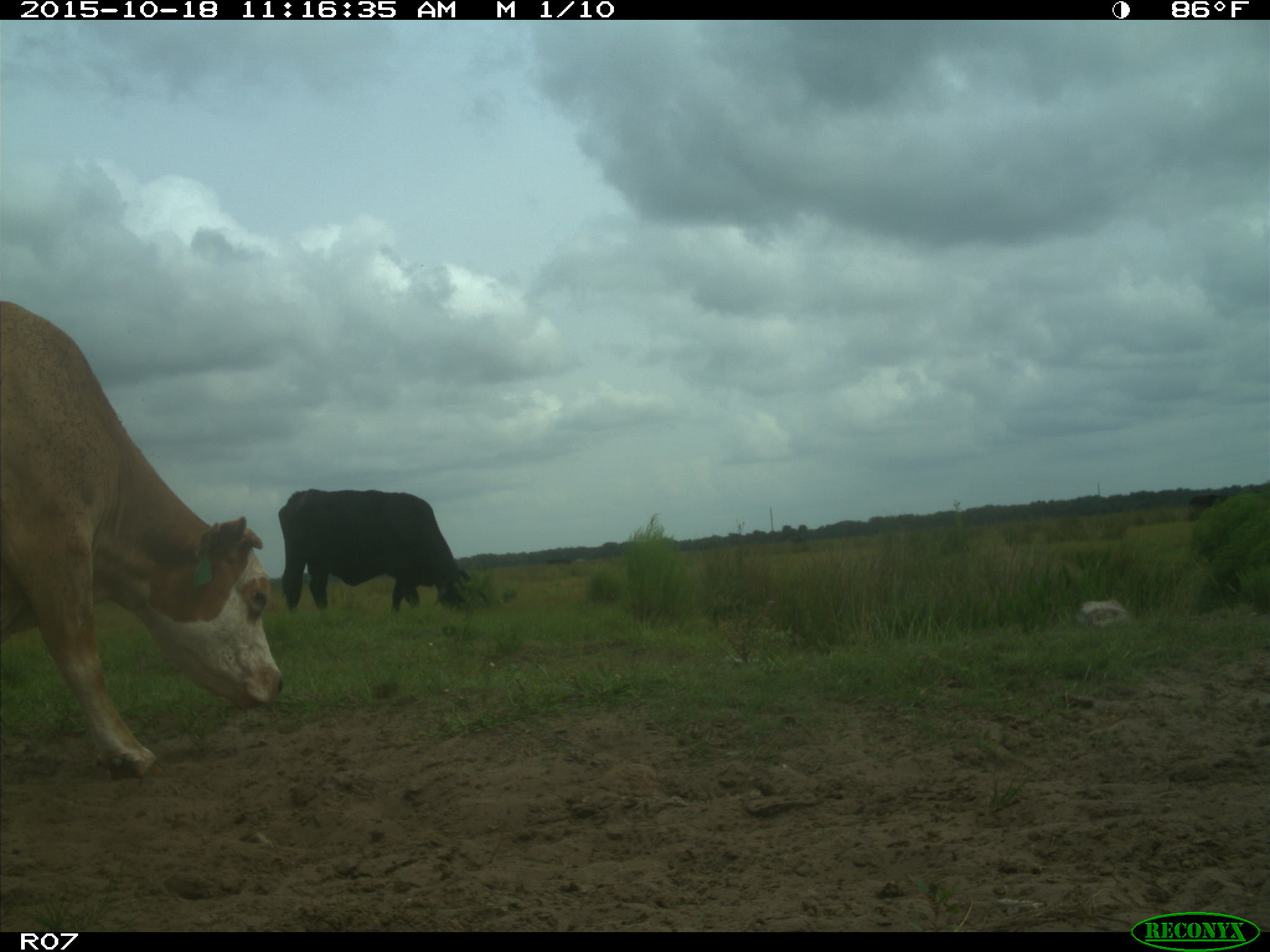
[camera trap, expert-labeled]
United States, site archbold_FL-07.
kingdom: Animalia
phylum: Chordata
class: Mammalia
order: Artiodactyla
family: Bovidae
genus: Bos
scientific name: Bos taurus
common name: domestic cow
Bos taurus (domestic cow).